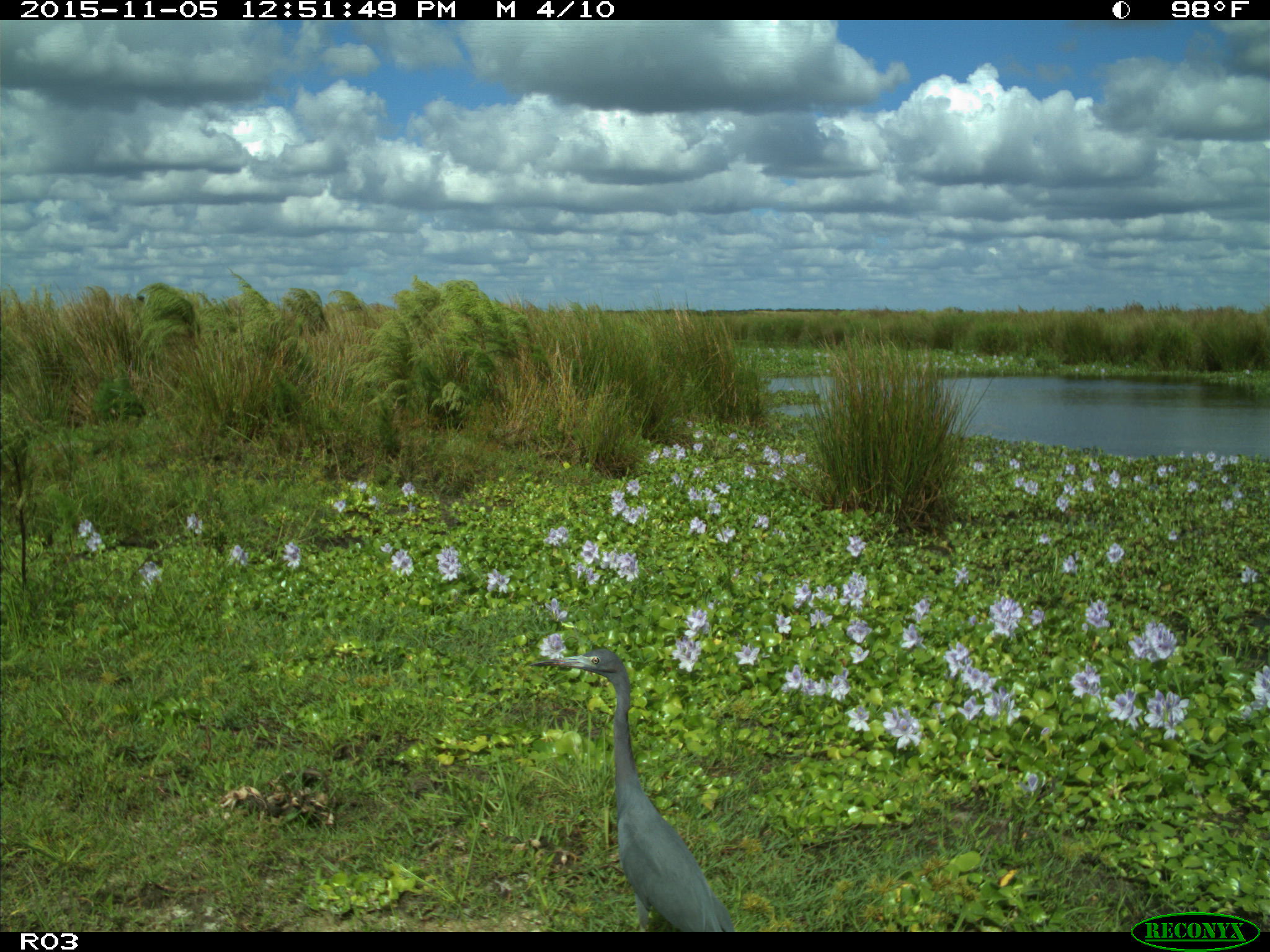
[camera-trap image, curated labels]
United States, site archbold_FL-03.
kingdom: Animalia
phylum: Chordata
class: Aves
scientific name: Aves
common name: birds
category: unidentified bird